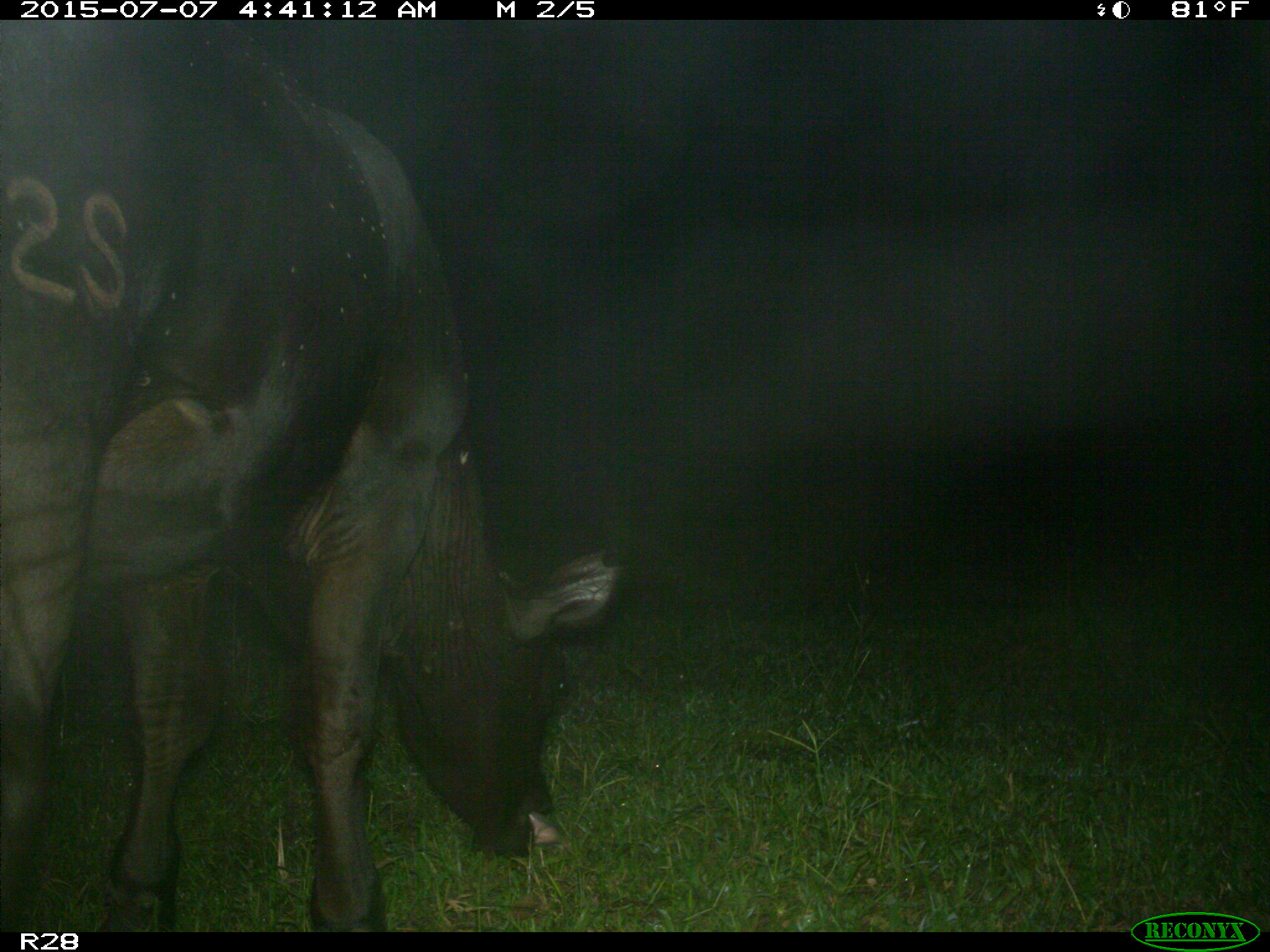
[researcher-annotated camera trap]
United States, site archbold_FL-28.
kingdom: Animalia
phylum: Chordata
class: Mammalia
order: Artiodactyla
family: Bovidae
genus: Bos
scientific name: Bos taurus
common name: domestic cow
Bos taurus (domestic cow).